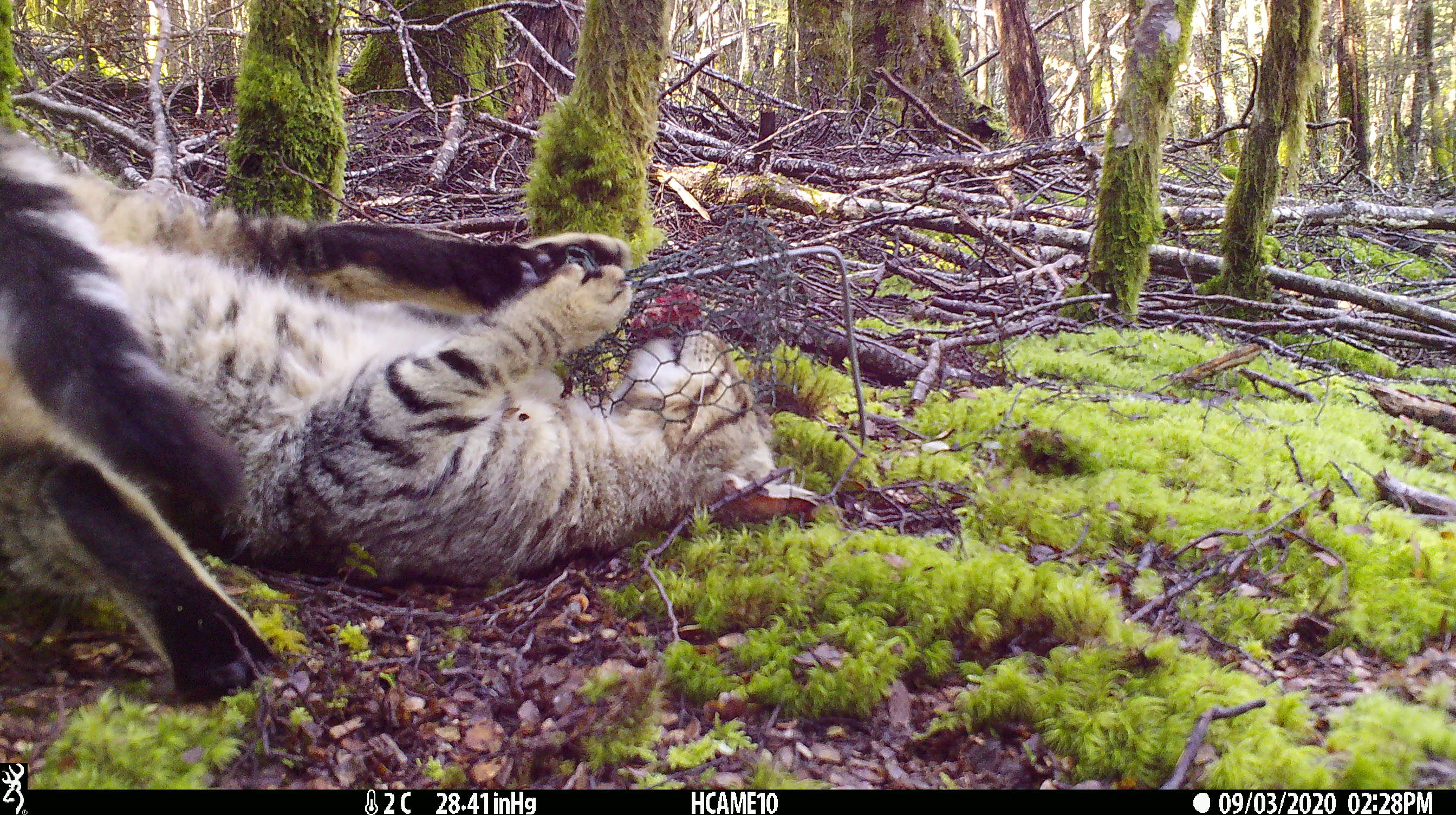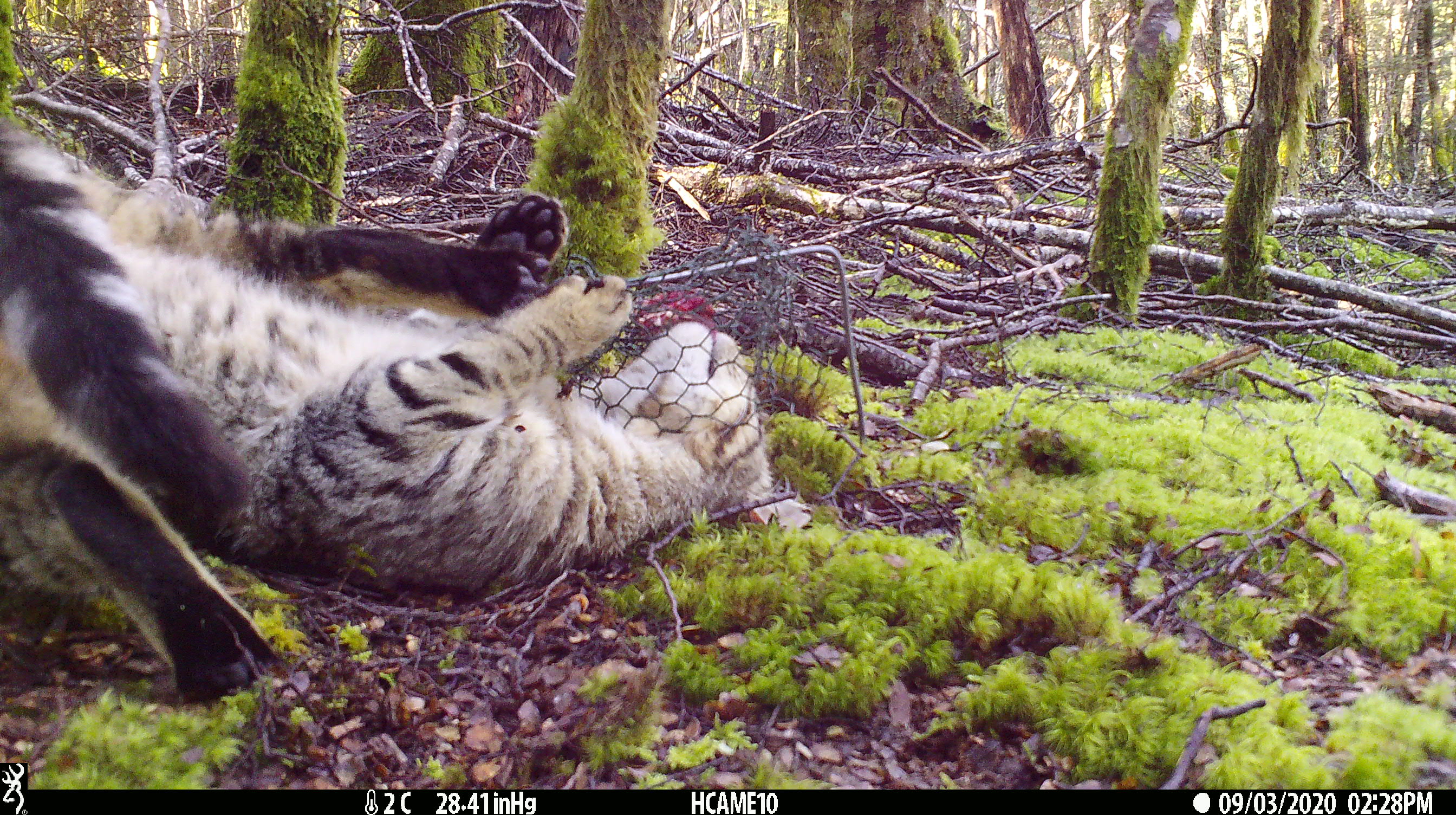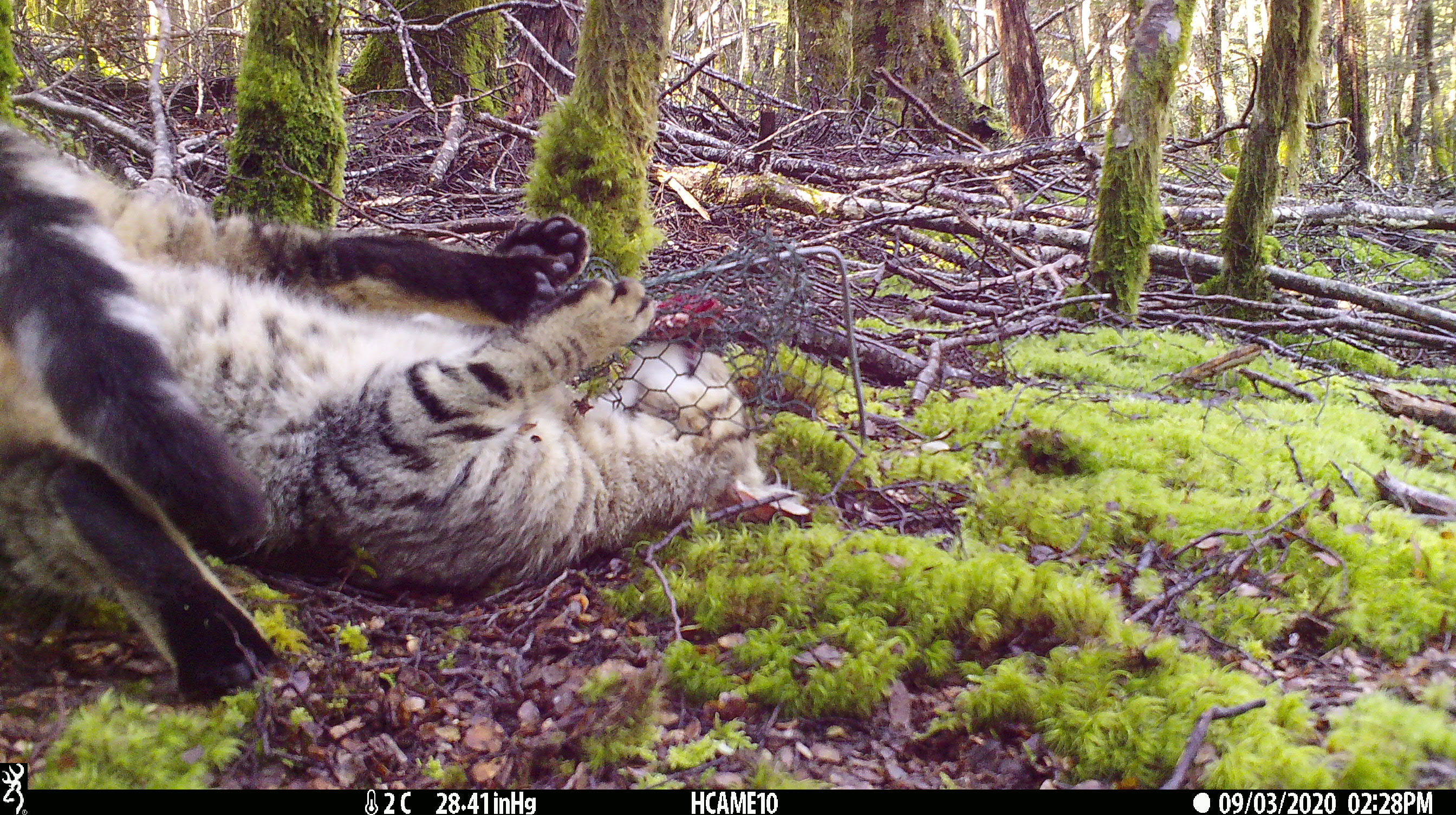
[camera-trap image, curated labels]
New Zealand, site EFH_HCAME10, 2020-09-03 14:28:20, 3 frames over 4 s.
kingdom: Animalia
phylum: Chordata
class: Mammalia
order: Carnivora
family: Felidae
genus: Felis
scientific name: Felis catus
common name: domestic cat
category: cat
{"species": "cat (domestic cat) (Felis catus)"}